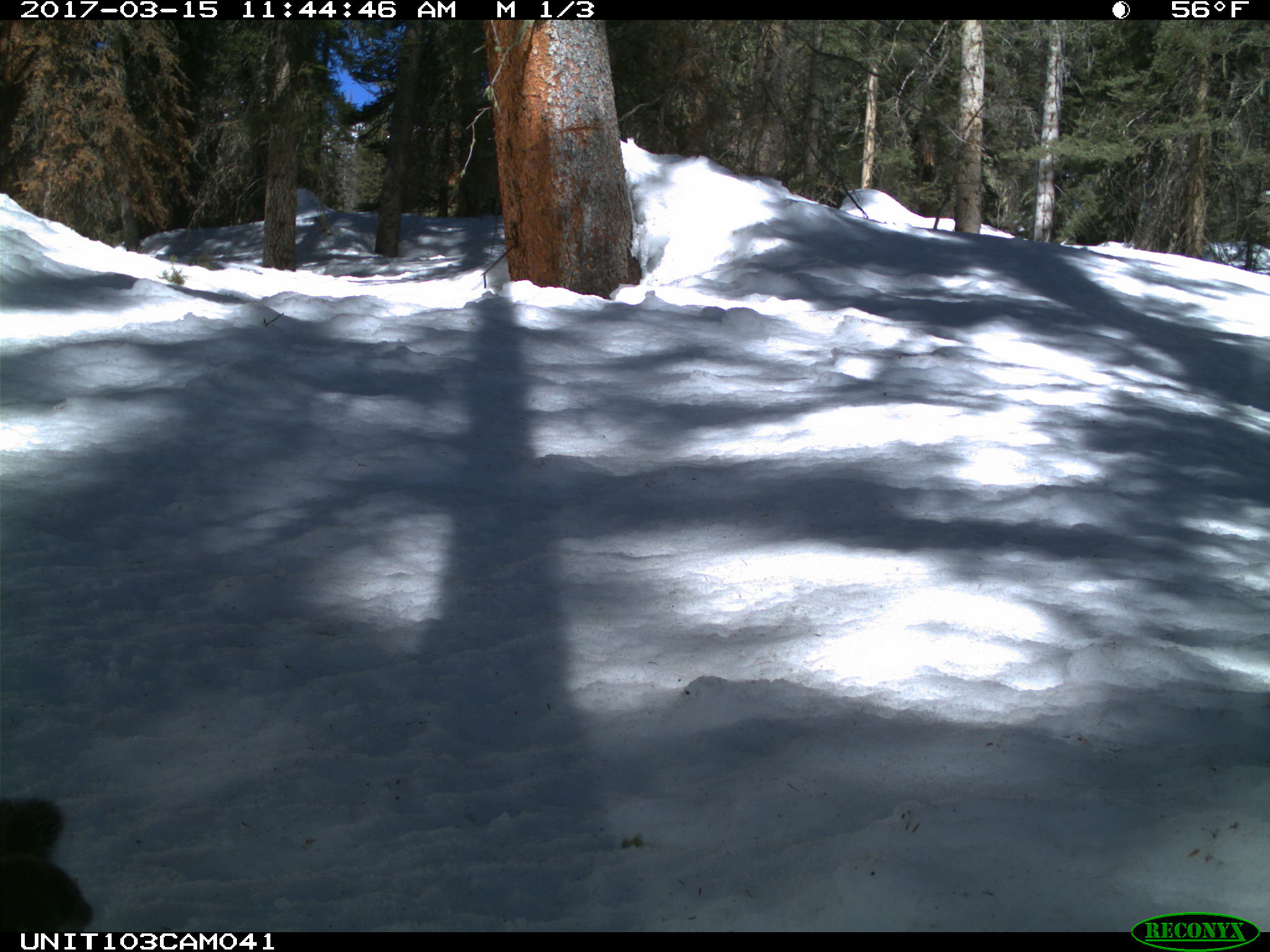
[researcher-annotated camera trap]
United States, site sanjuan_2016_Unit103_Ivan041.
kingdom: Animalia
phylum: Chordata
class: Mammalia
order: Rodentia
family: Sciuridae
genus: Tamiasciurus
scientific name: Tamiasciurus hudsonicus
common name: american red squirrel